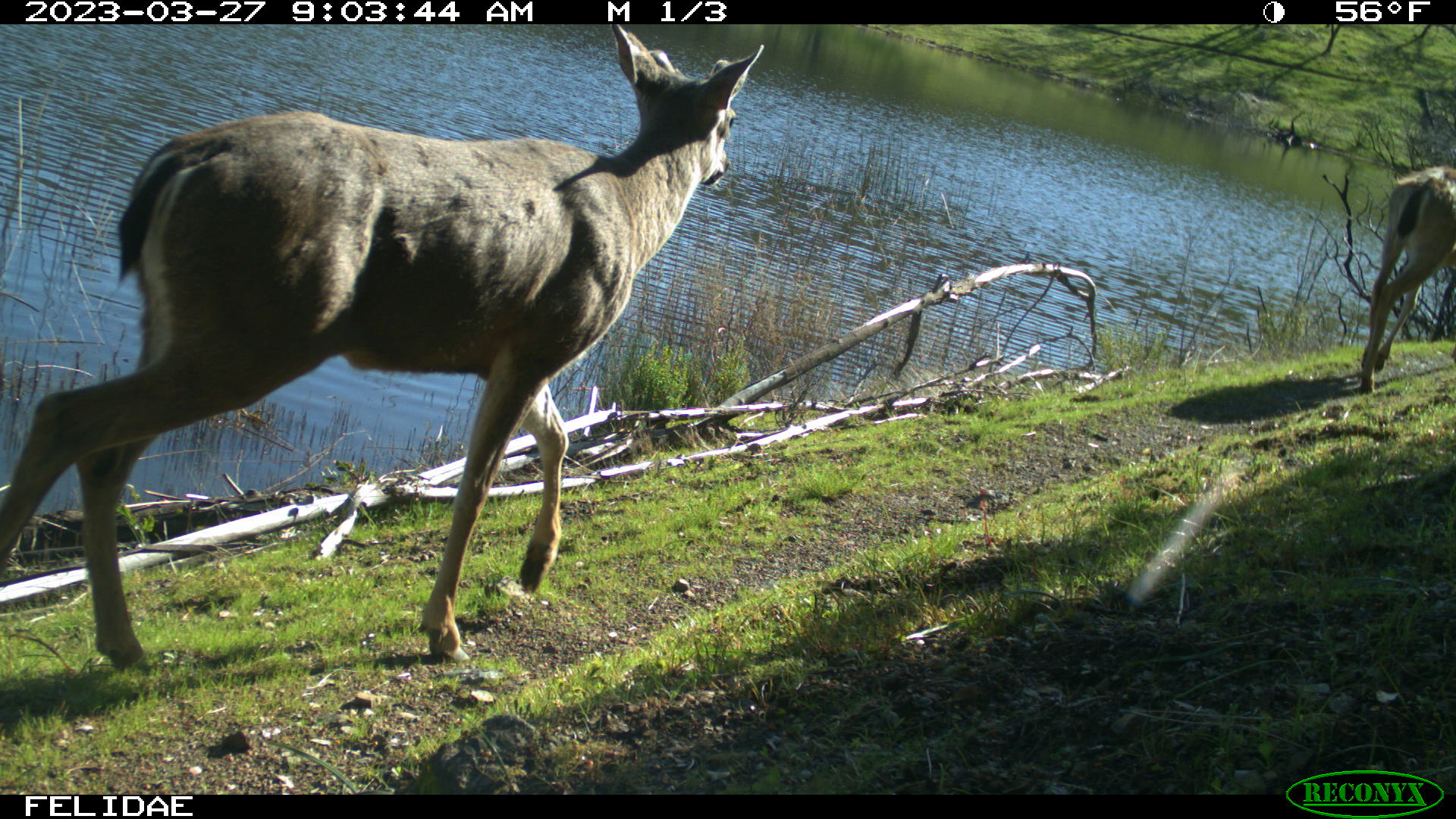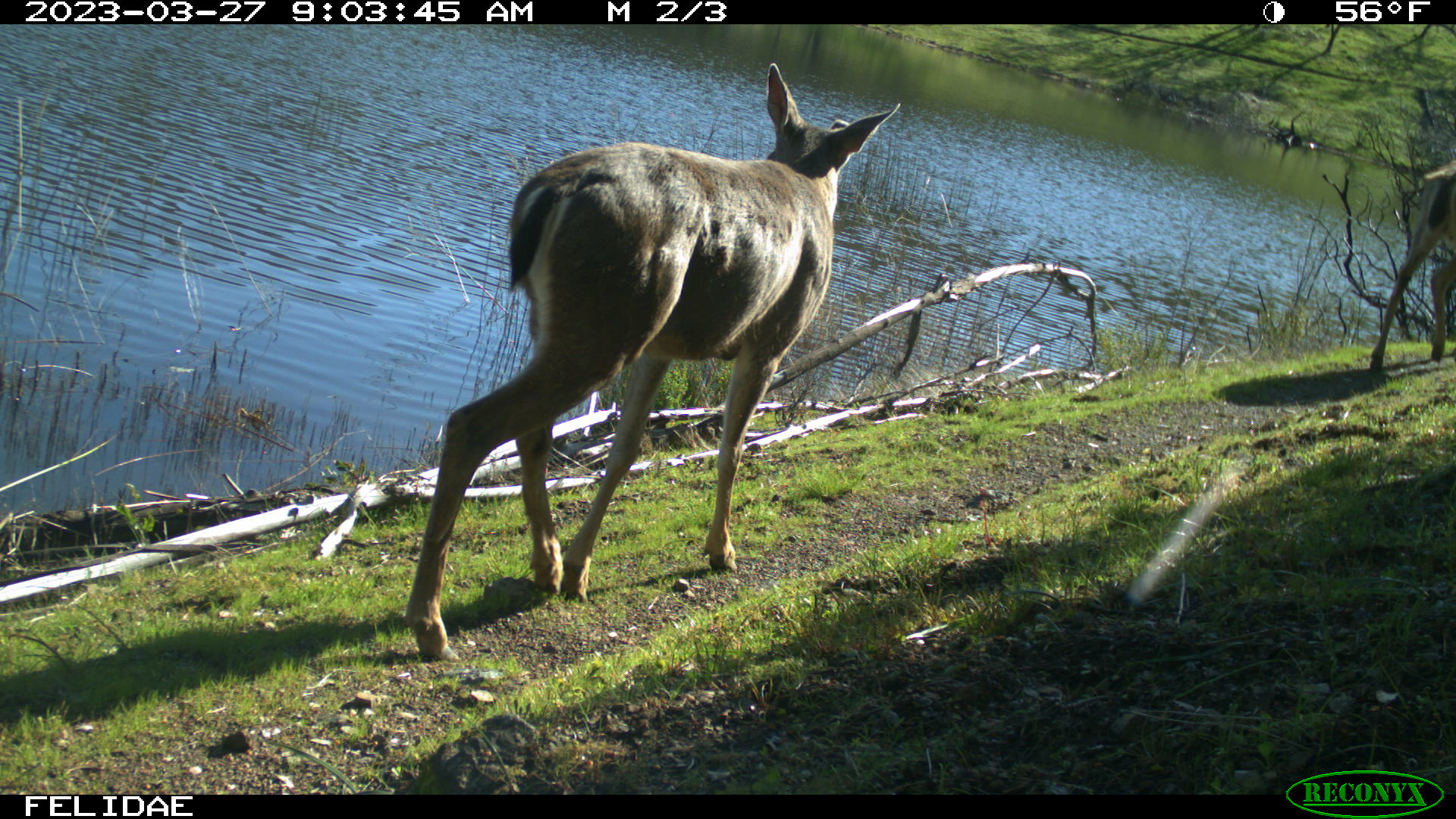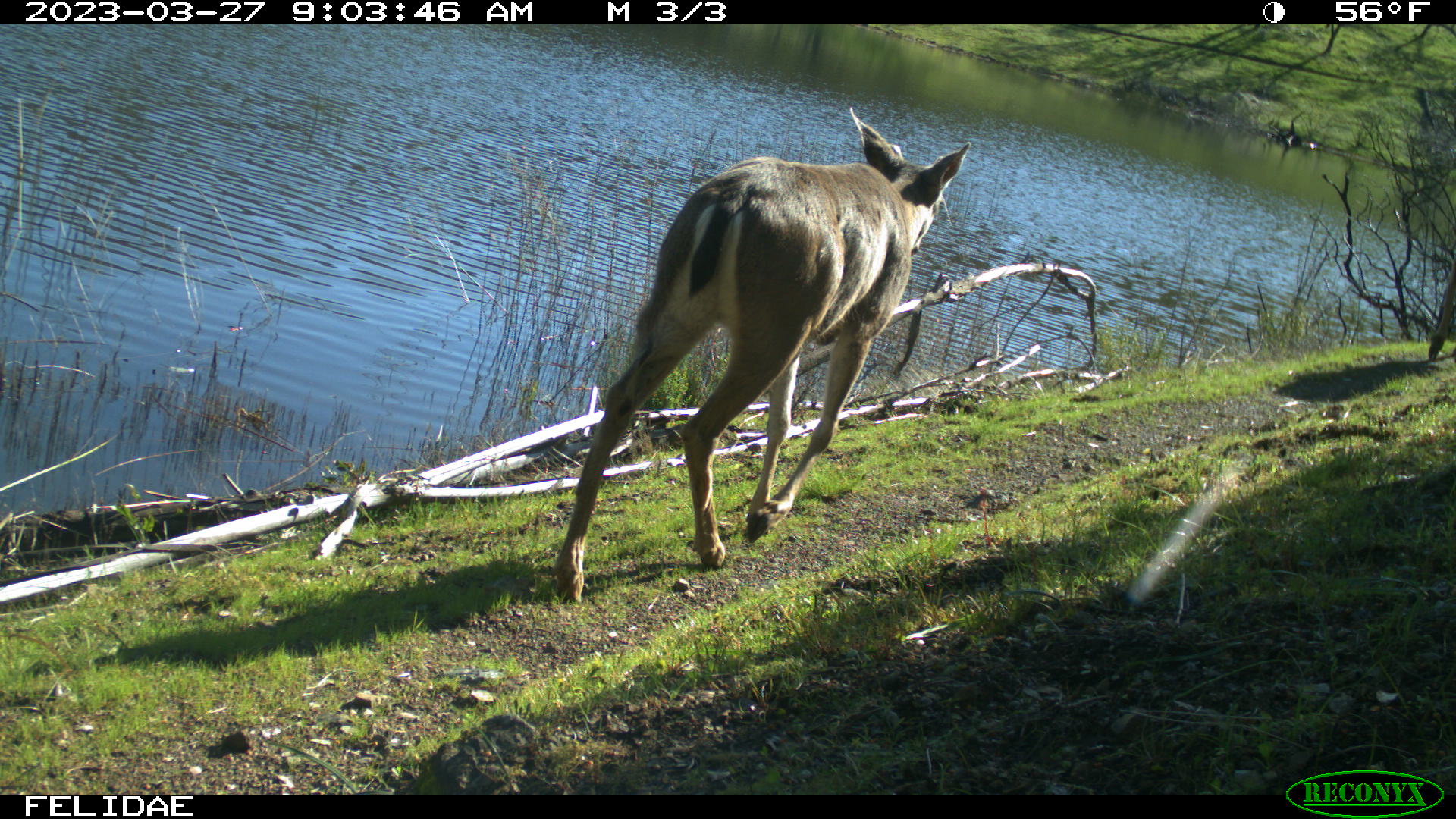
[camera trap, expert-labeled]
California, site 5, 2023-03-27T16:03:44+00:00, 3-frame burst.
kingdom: Animalia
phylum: Chordata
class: Mammalia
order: Artiodactyla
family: Cervidae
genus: Odocoileus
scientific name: Odocoileus hemionus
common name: mule deer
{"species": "mule deer (Odocoileus hemionus)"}